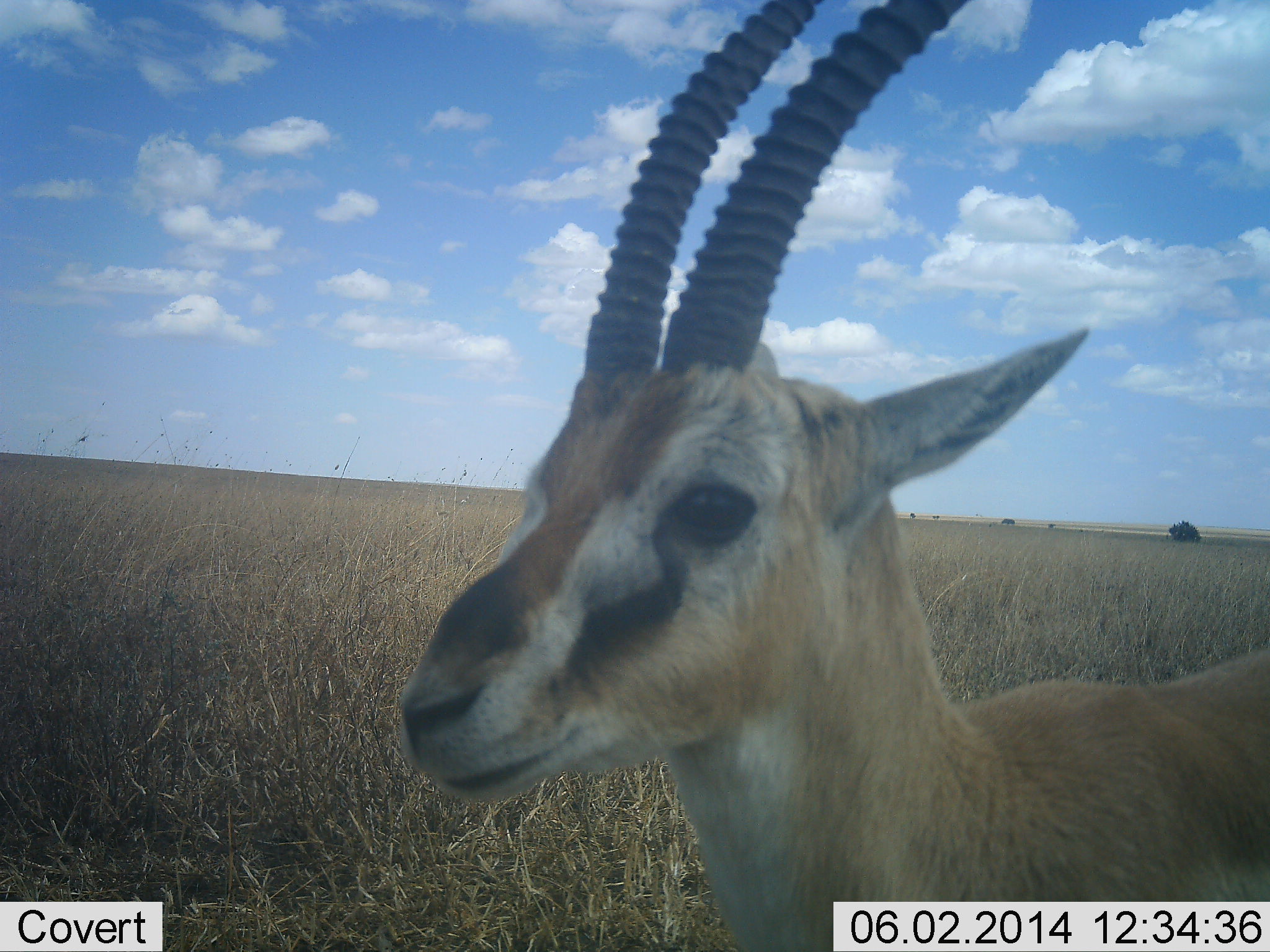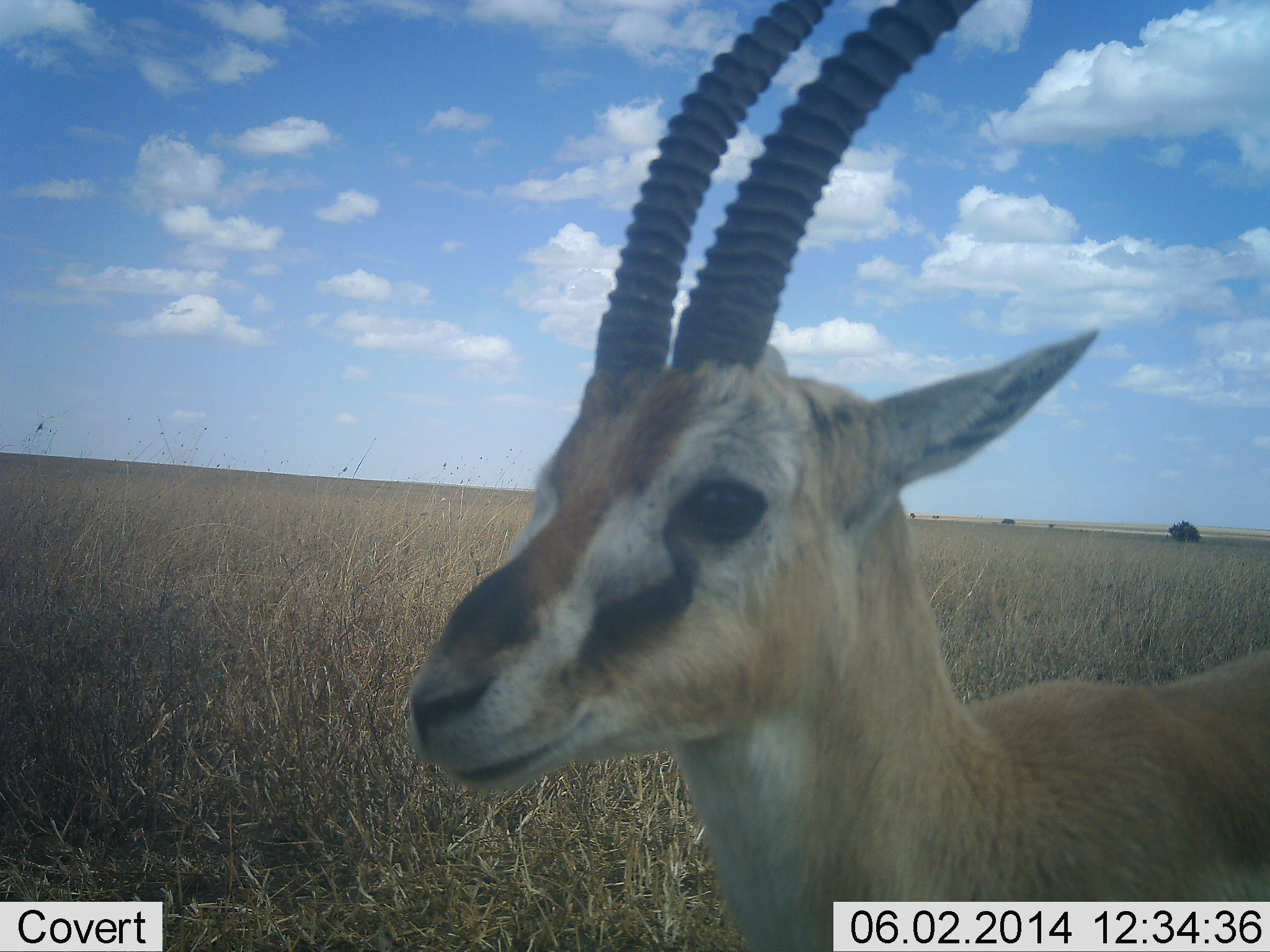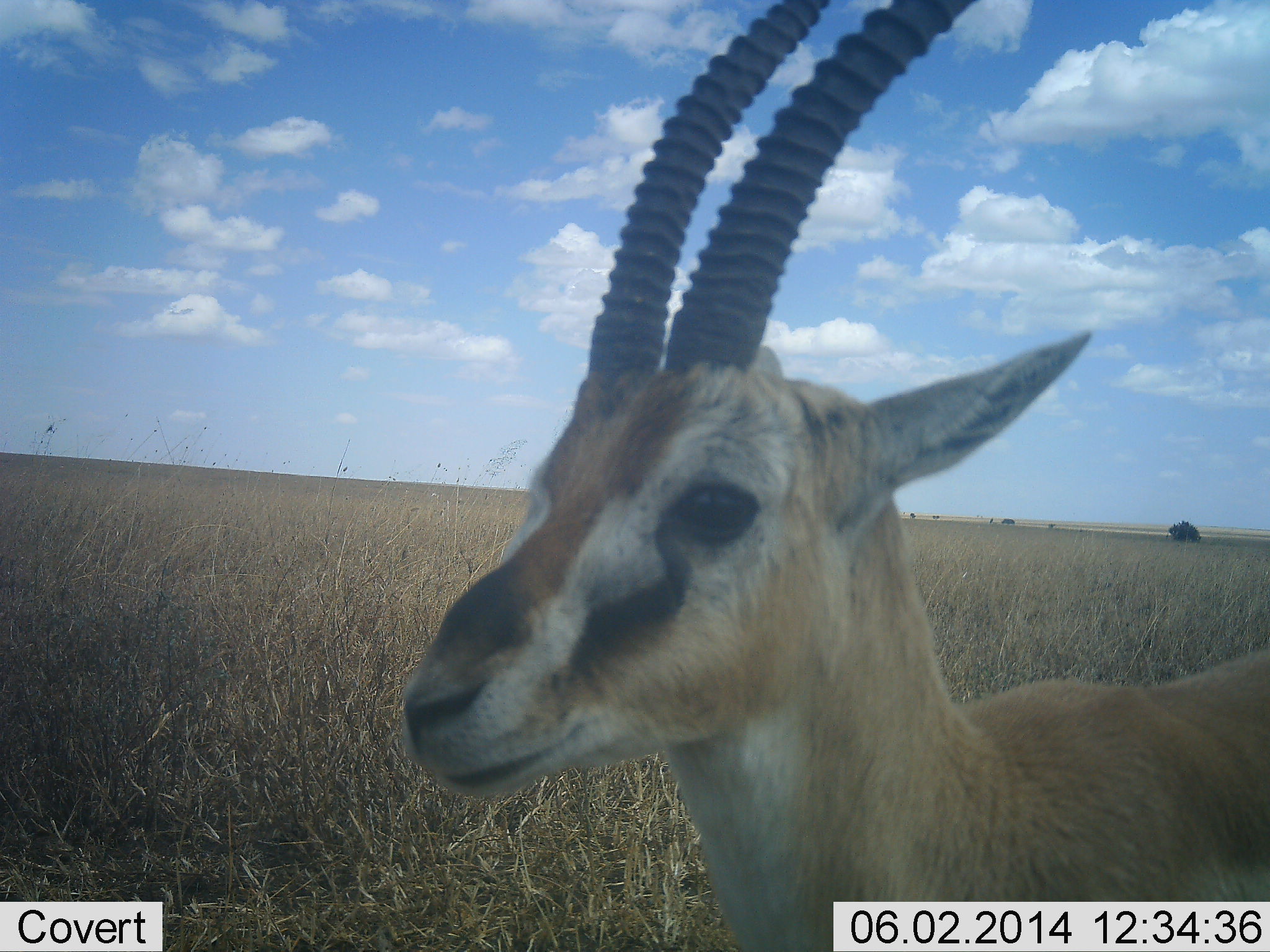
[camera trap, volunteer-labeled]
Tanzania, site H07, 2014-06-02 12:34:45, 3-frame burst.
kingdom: Animalia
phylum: Chordata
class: Mammalia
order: Artiodactyla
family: Bovidae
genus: Eudorcas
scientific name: Eudorcas thomsonii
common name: thomson's gazelle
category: gazellethomsons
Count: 1.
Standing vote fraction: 80%.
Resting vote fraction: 0%.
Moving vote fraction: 0%.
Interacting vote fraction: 10%.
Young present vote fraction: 0%.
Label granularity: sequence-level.